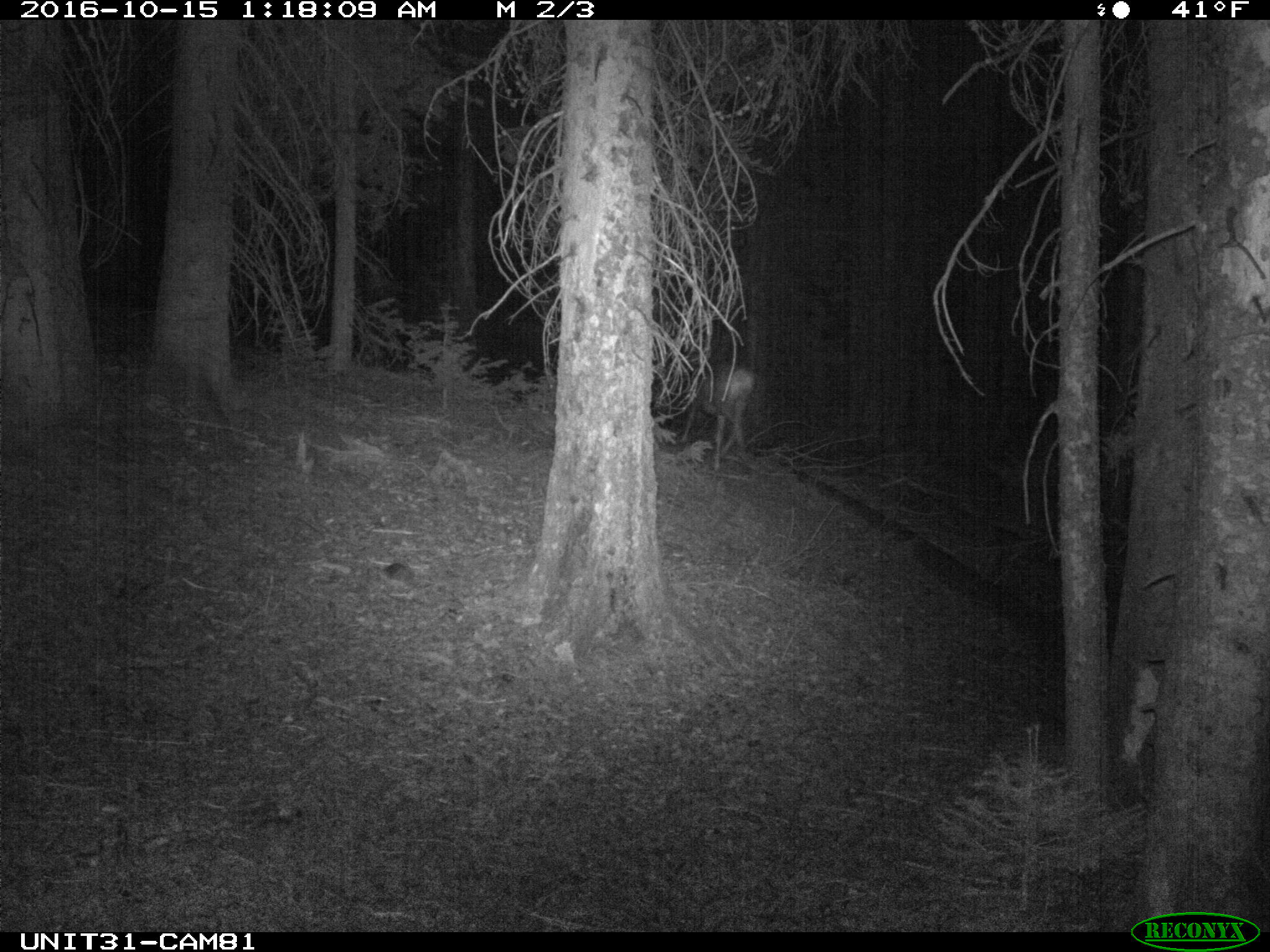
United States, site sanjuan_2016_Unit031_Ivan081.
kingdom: Animalia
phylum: Chordata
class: Mammalia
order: Artiodactyla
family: Cervidae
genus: Odocoileus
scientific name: Odocoileus hemionus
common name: mule deer